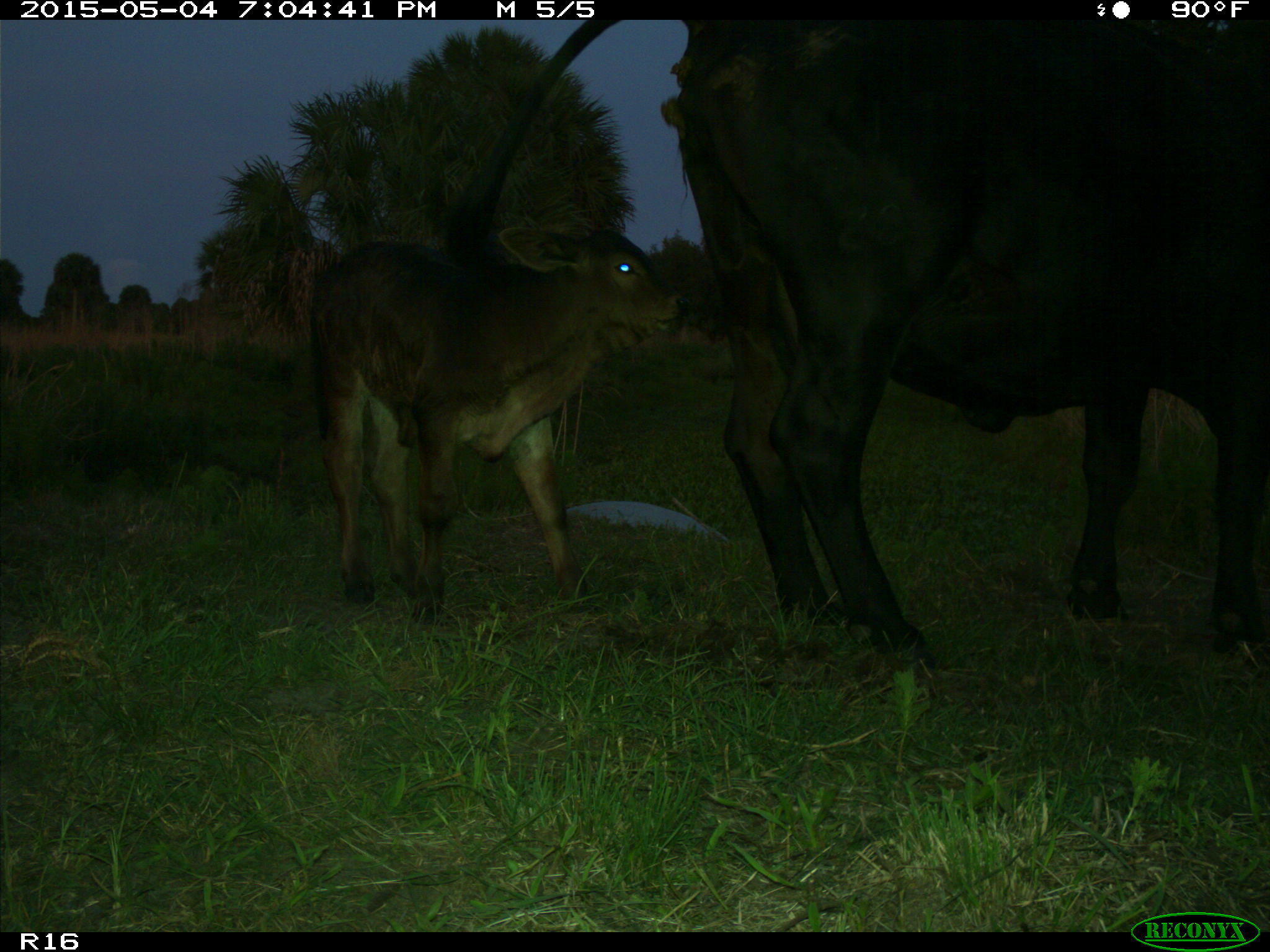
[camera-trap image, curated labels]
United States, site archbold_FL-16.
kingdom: Animalia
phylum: Chordata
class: Mammalia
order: Artiodactyla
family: Bovidae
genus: Bos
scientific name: Bos taurus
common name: domestic cow